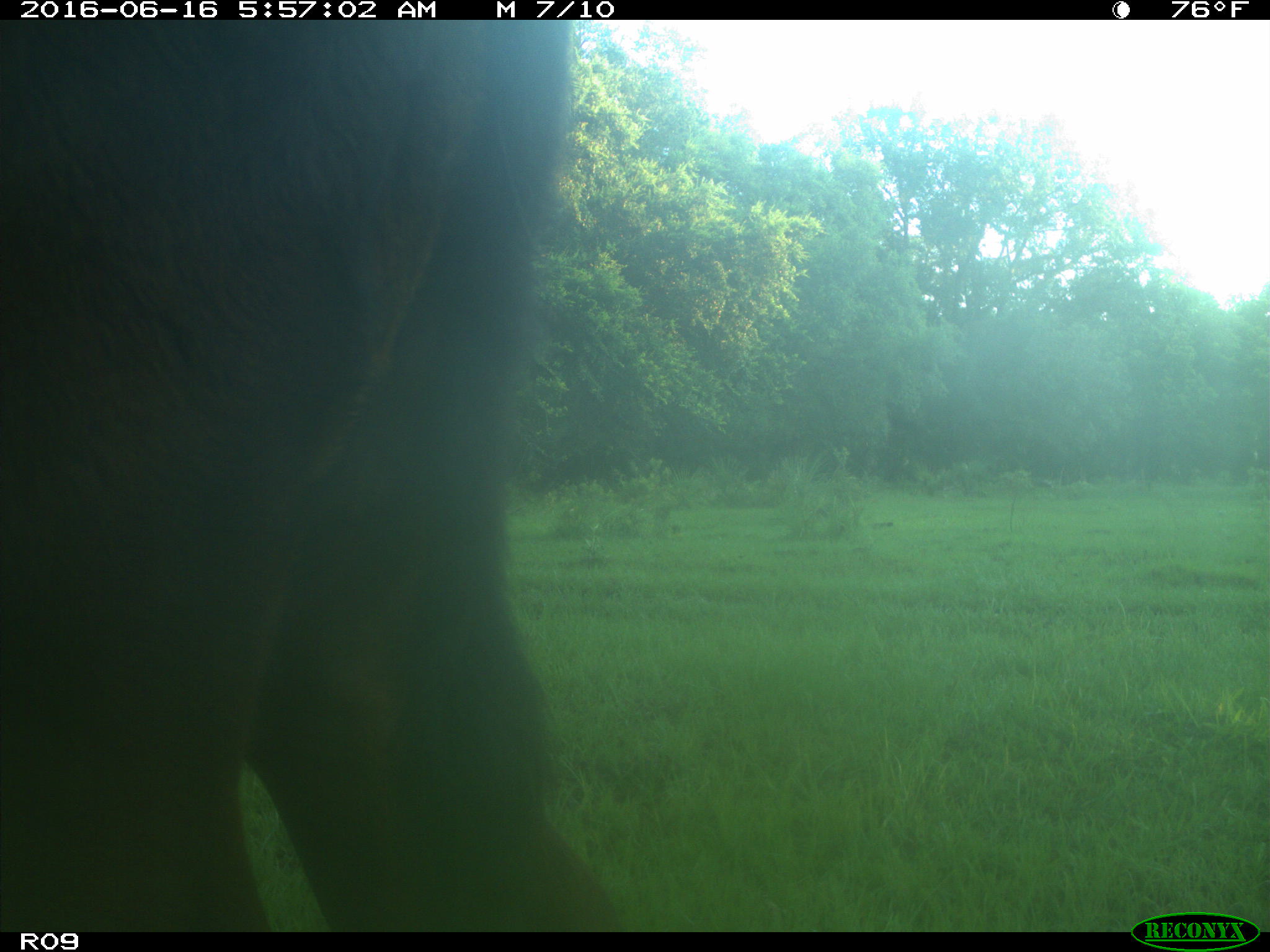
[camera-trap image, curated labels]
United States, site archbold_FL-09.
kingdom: Animalia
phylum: Chordata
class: Mammalia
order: Artiodactyla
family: Bovidae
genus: Bos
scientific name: Bos taurus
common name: domestic cow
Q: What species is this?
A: Bos taurus (domestic cow).